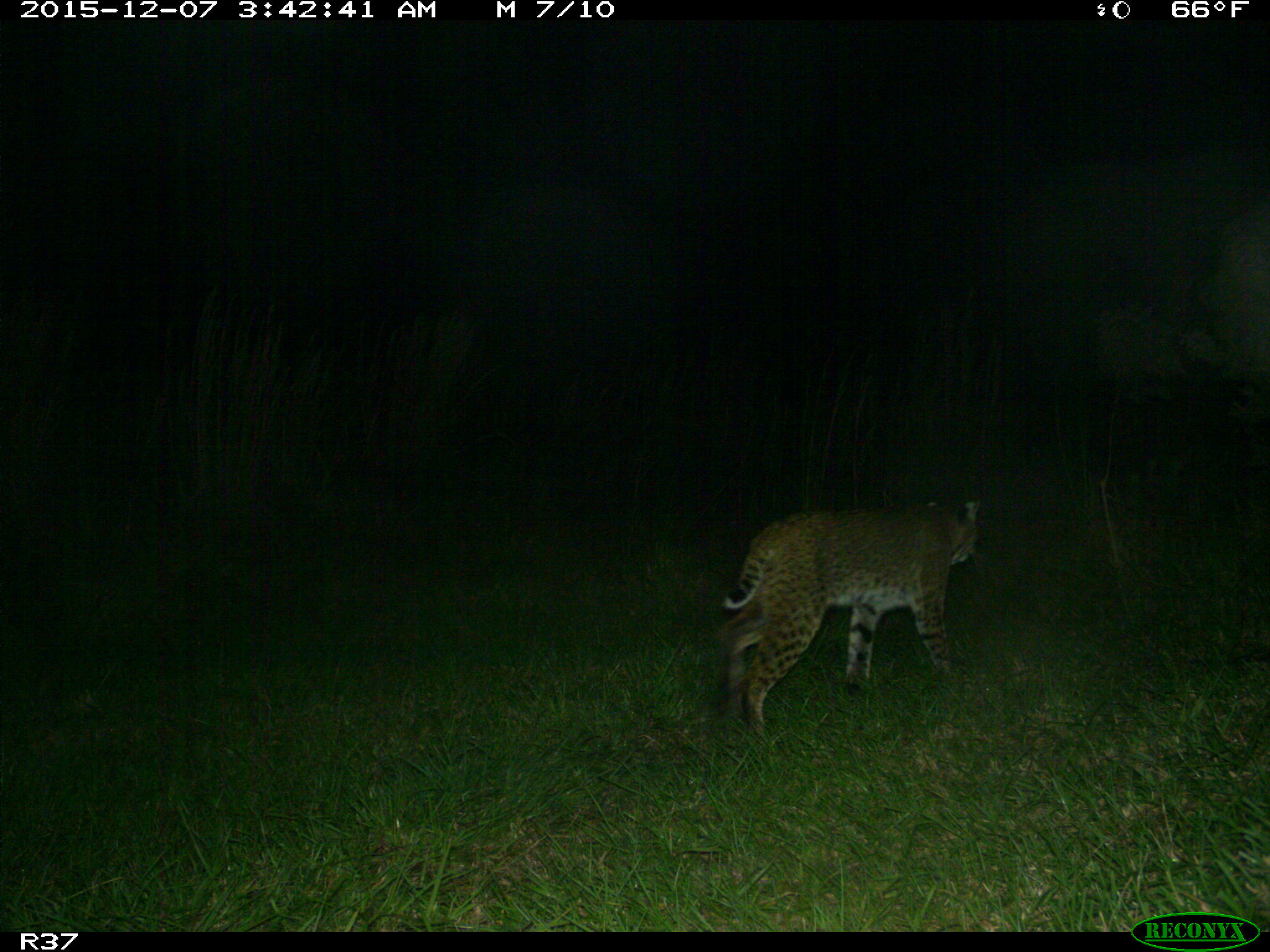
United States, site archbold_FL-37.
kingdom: Animalia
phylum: Chordata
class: Mammalia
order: Carnivora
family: Felidae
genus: Lynx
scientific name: Lynx rufus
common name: bobcat